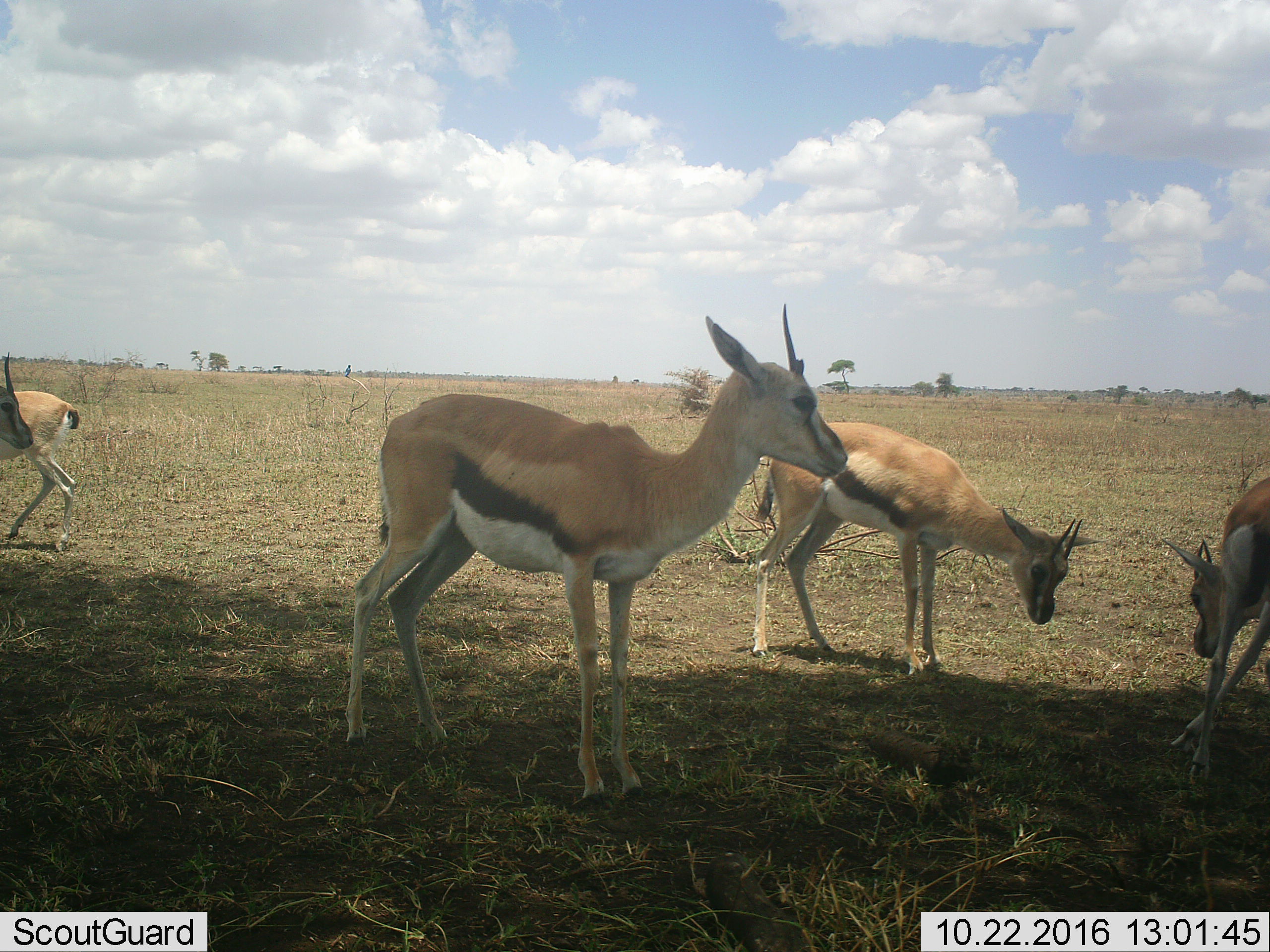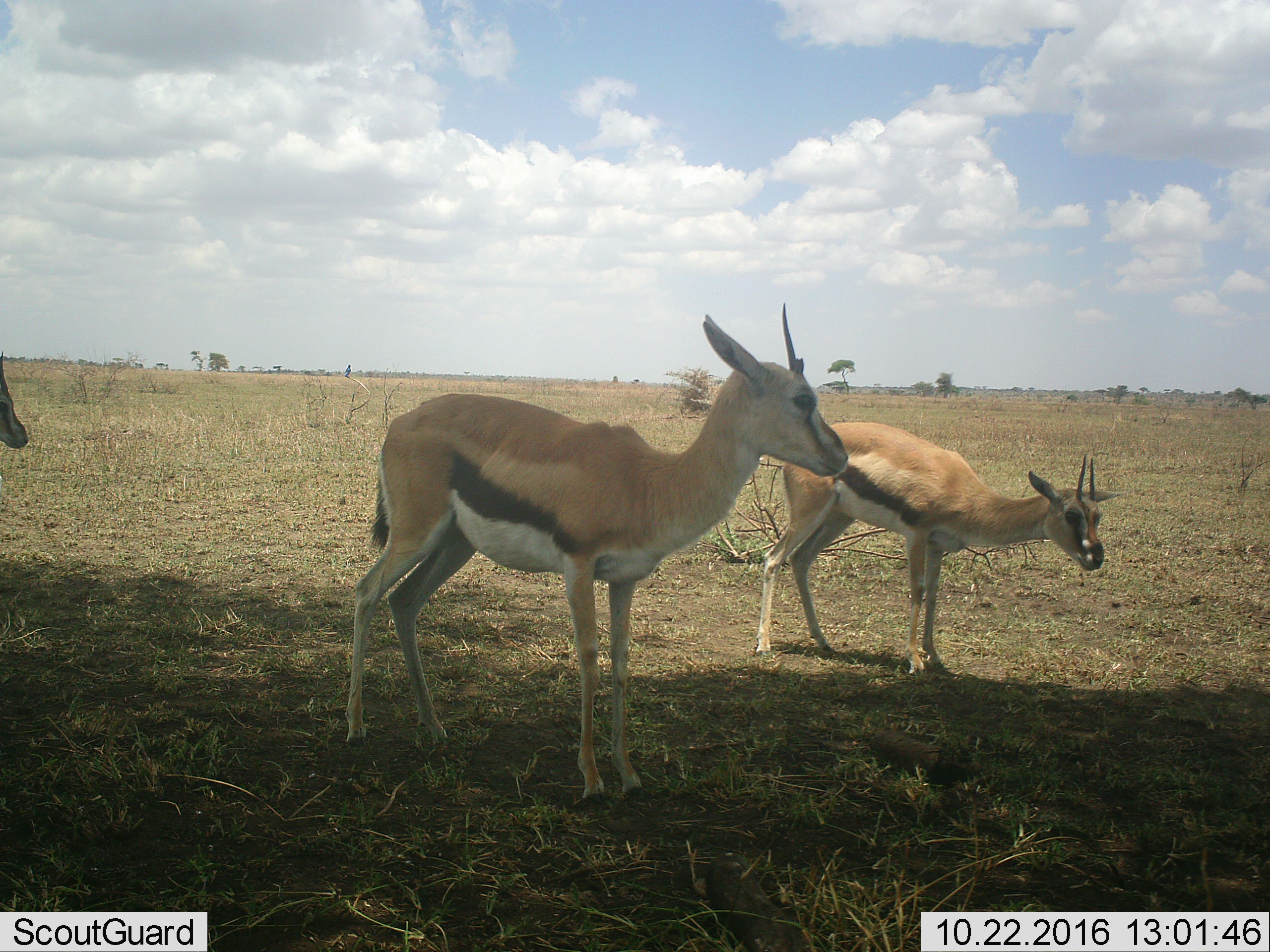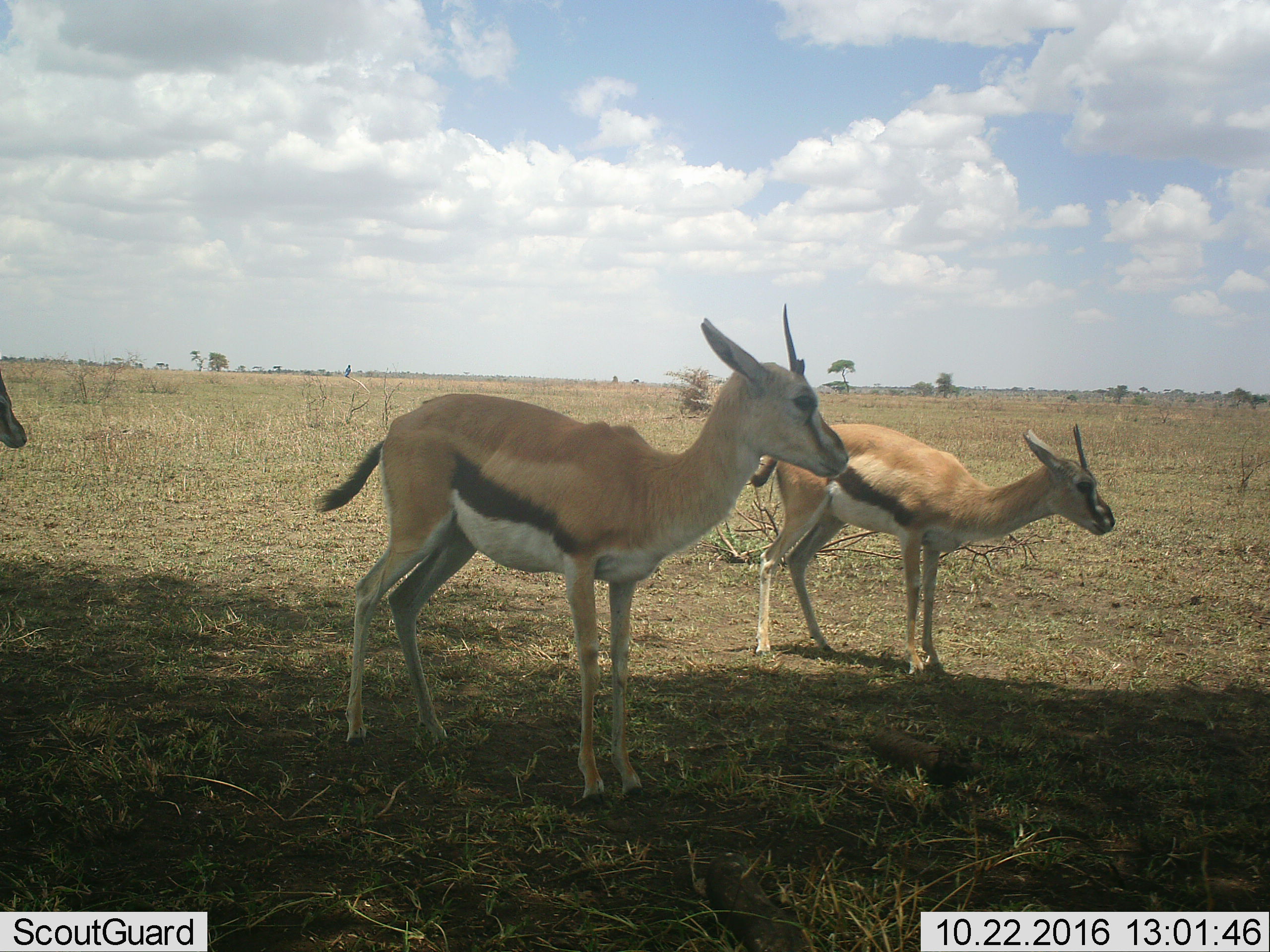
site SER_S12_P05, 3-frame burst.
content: unidentified animal